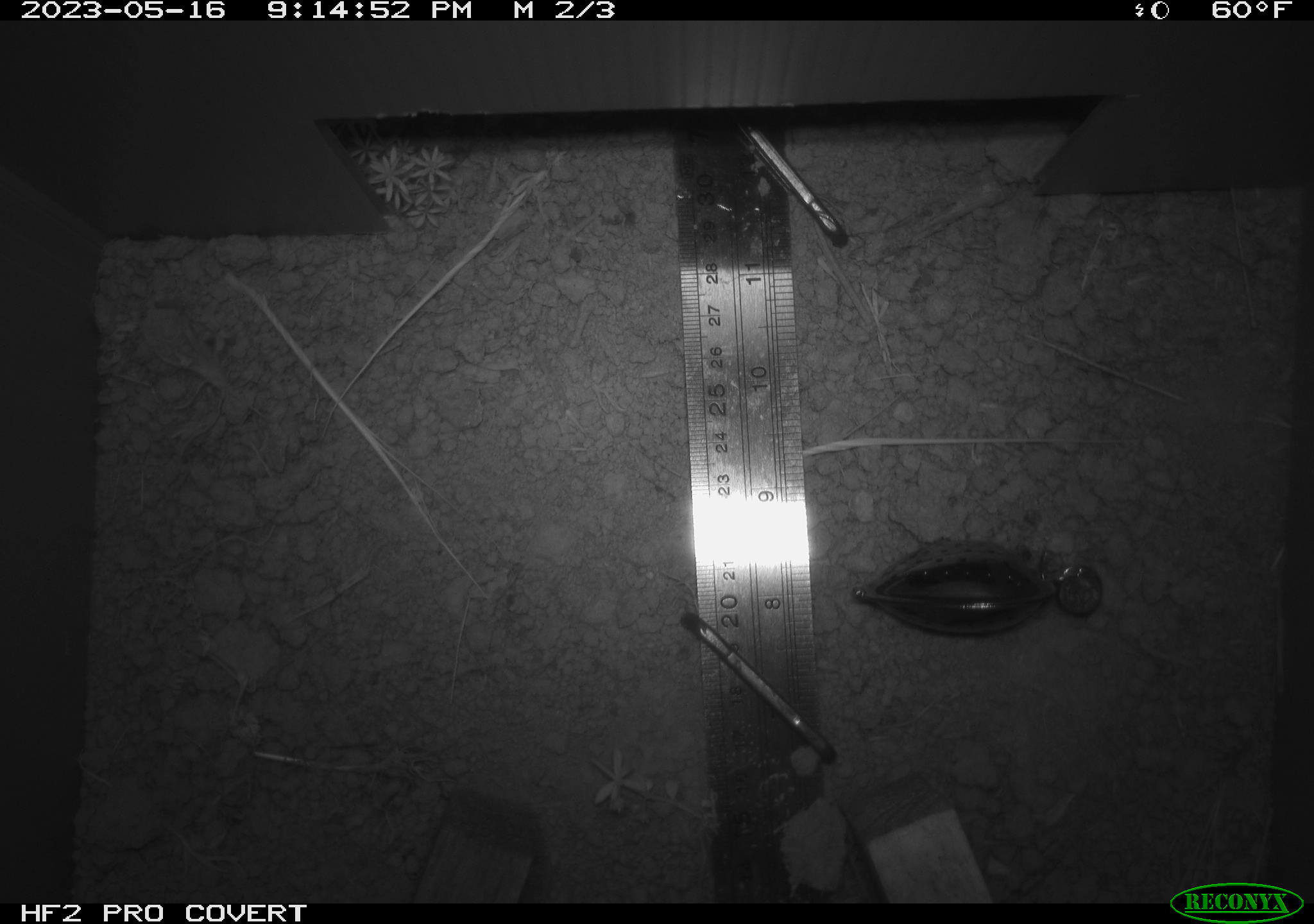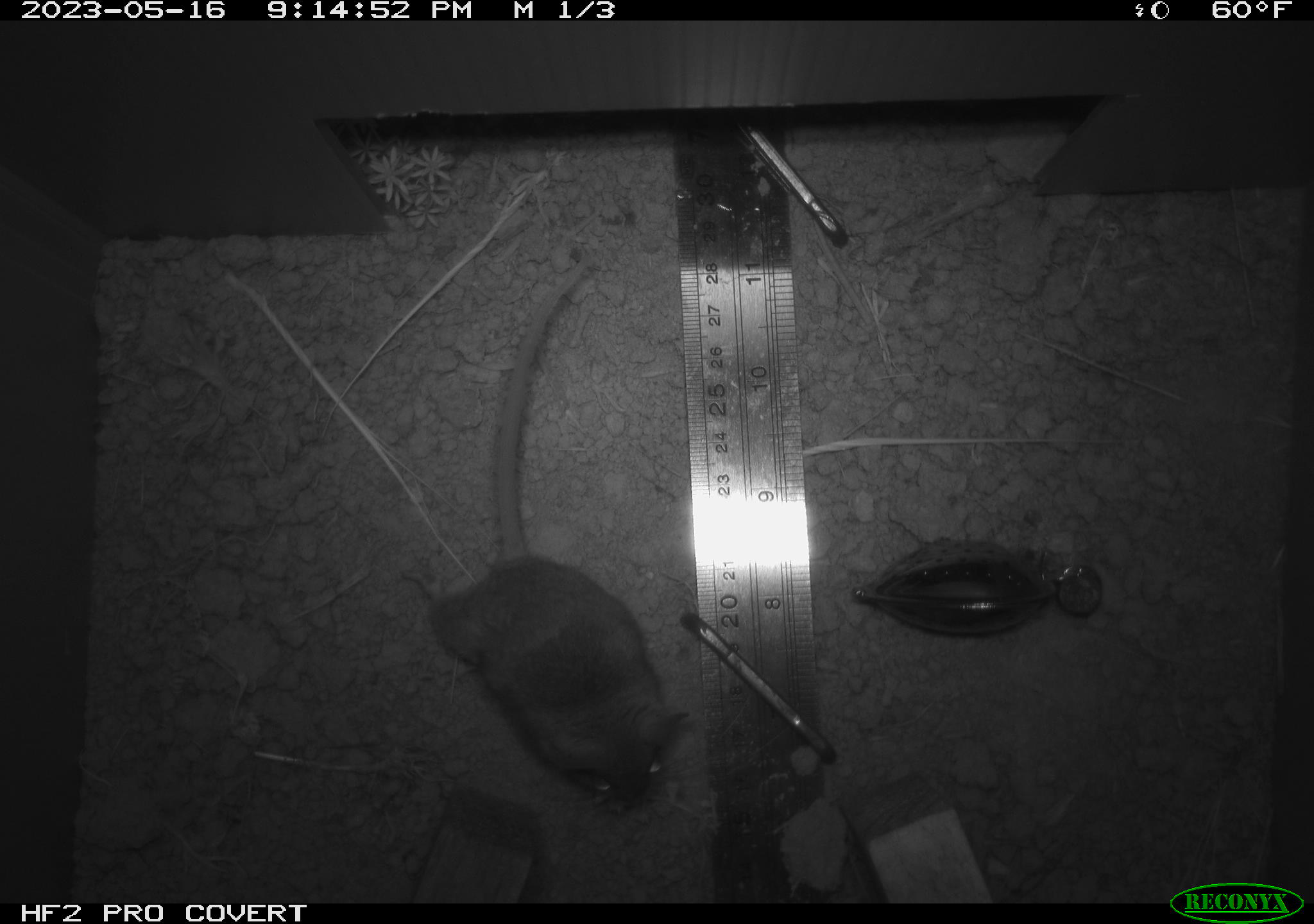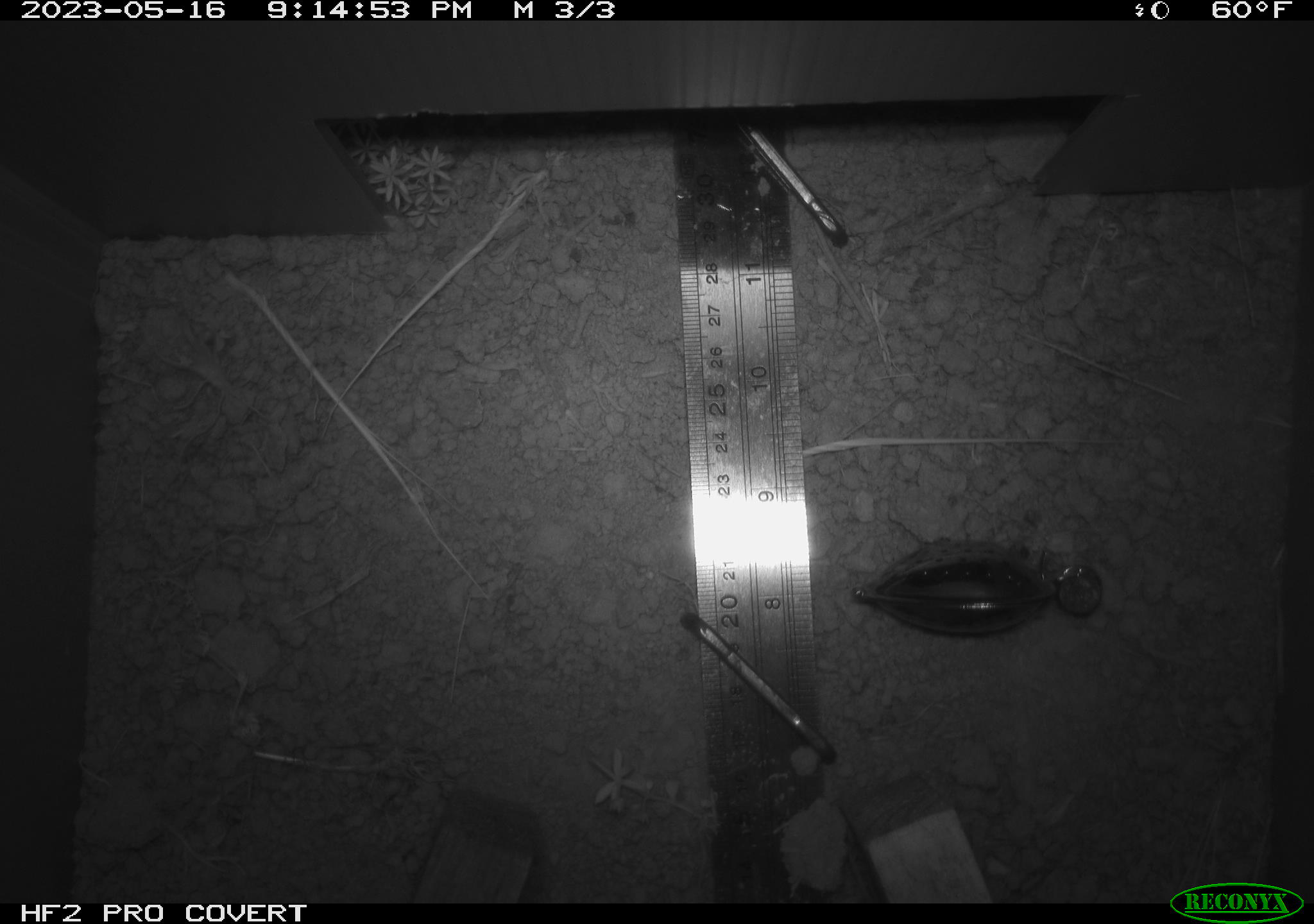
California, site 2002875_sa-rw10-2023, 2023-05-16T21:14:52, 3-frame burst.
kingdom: Animalia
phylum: Chordata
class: Mammalia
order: Rodentia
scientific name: Rodentia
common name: mouse species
Mouse species (Rodentia).